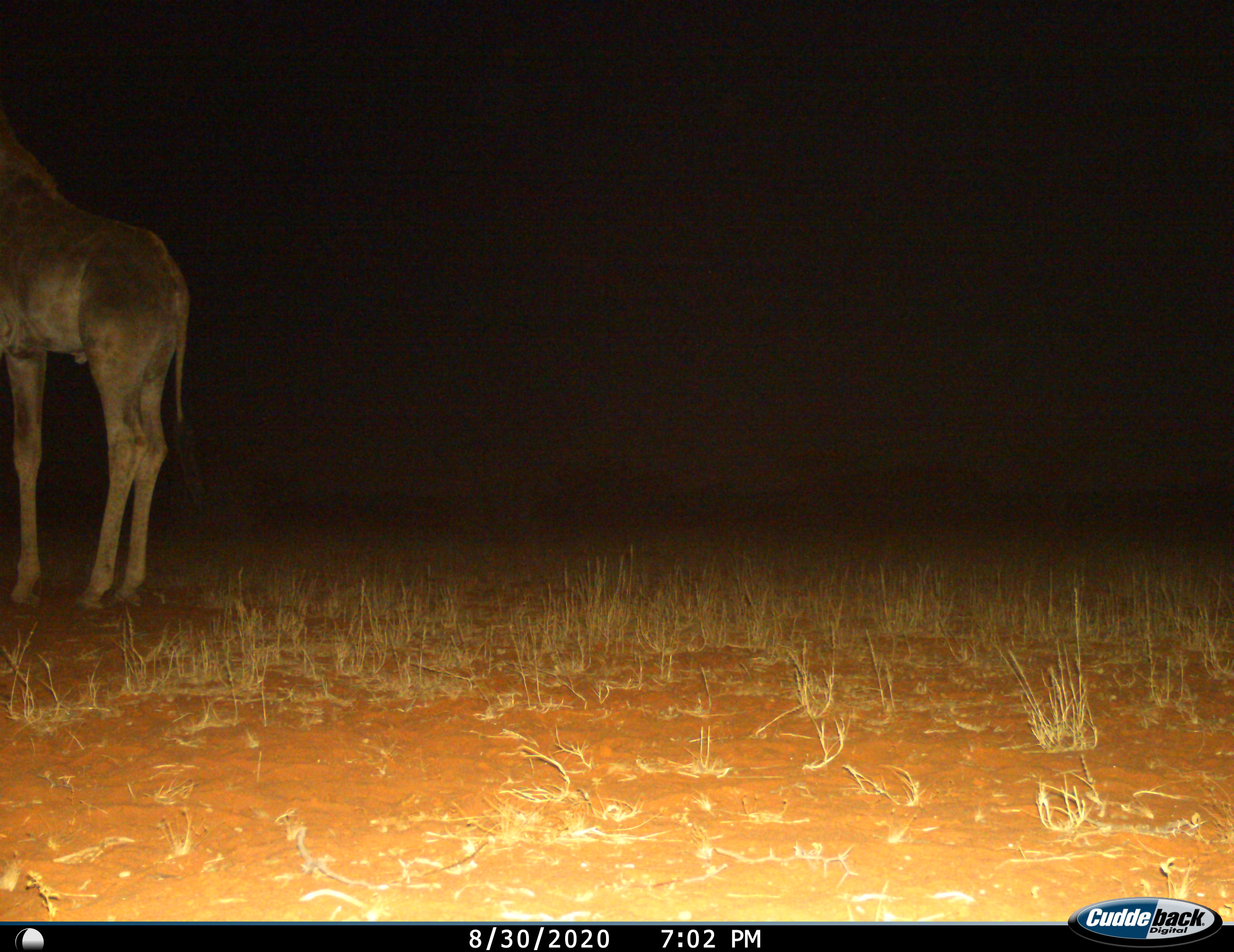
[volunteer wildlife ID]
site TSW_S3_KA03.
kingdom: Animalia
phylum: Chordata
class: Mammalia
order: Artiodactyla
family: Giraffidae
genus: Giraffa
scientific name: Giraffa camelopardalis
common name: giraffe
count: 1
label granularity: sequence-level